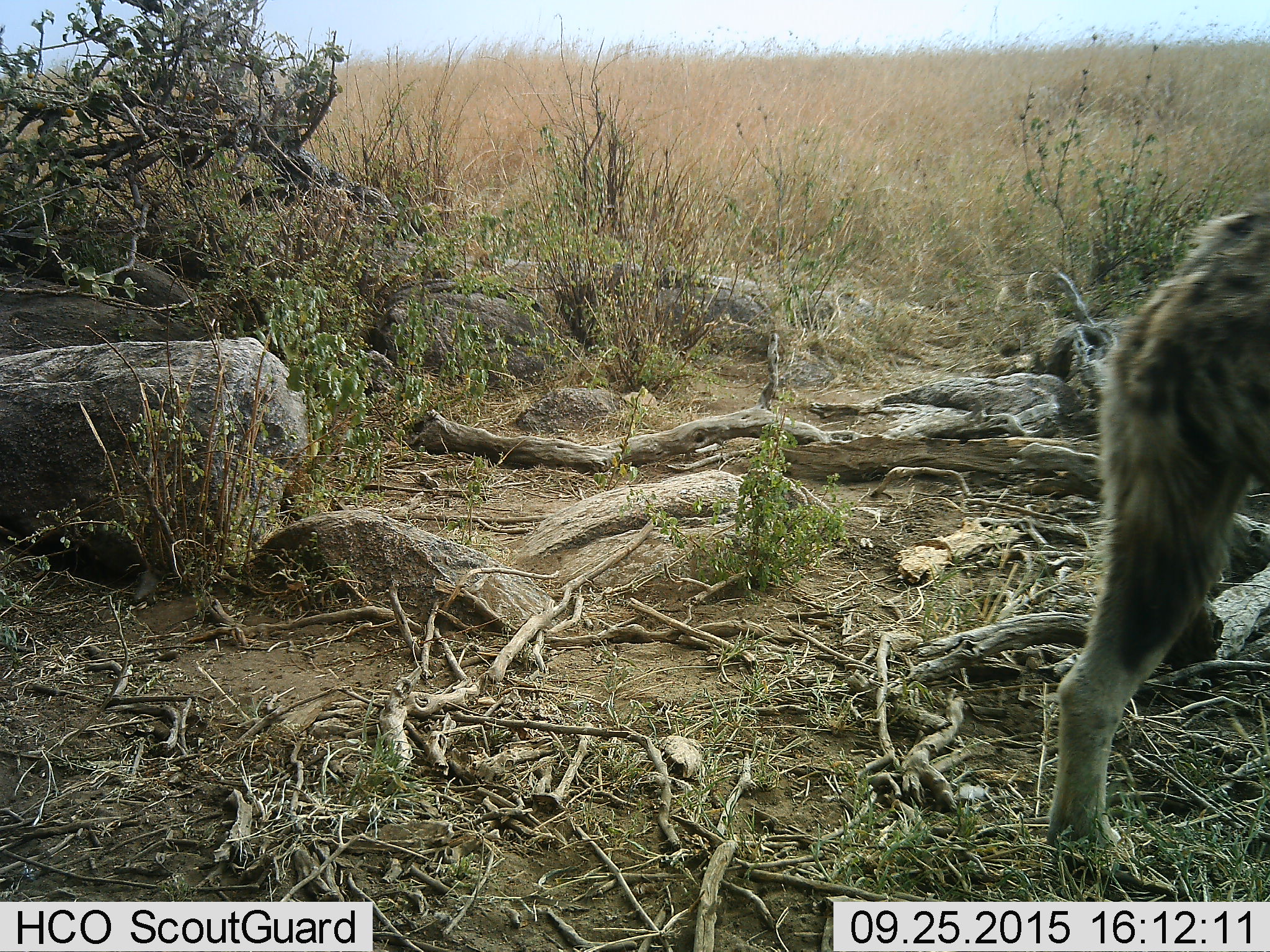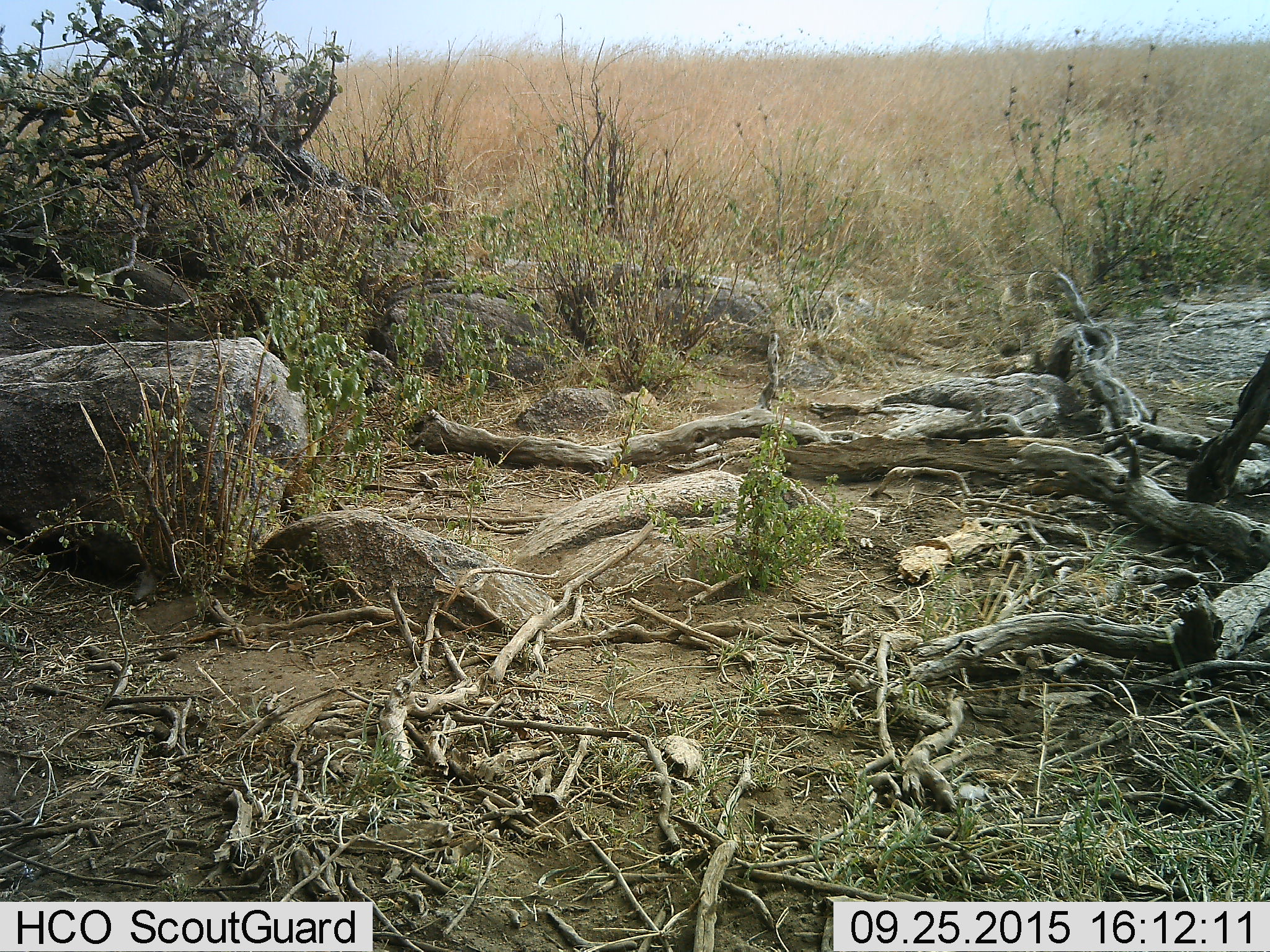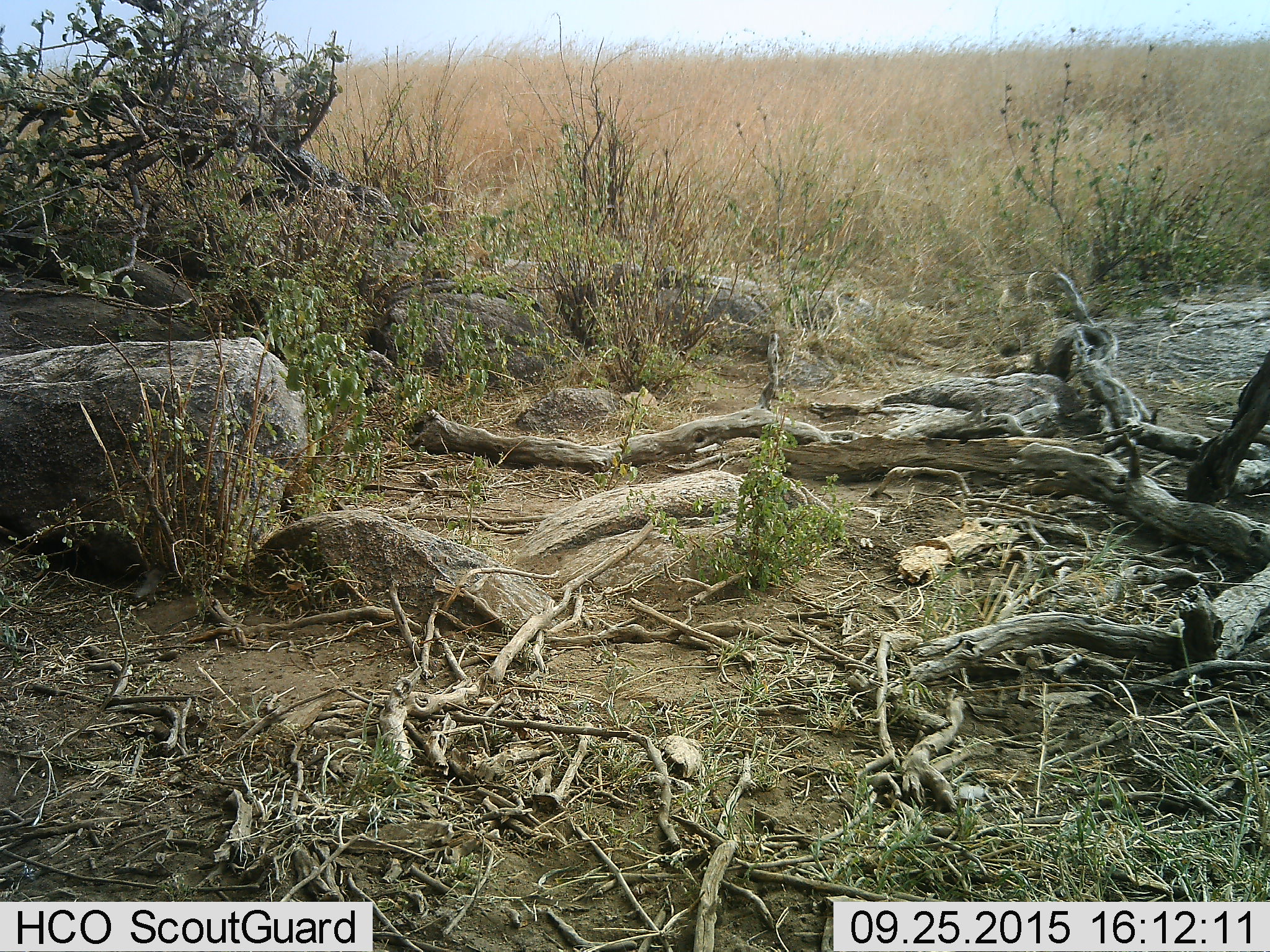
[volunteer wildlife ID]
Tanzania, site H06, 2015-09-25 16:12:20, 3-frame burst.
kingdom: Animalia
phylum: Chordata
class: Mammalia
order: Carnivora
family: Hyaenidae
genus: Crocuta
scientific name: Crocuta crocuta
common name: spotted hyena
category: hyenaspotted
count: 1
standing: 0%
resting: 0%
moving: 100%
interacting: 0%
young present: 0%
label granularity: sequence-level